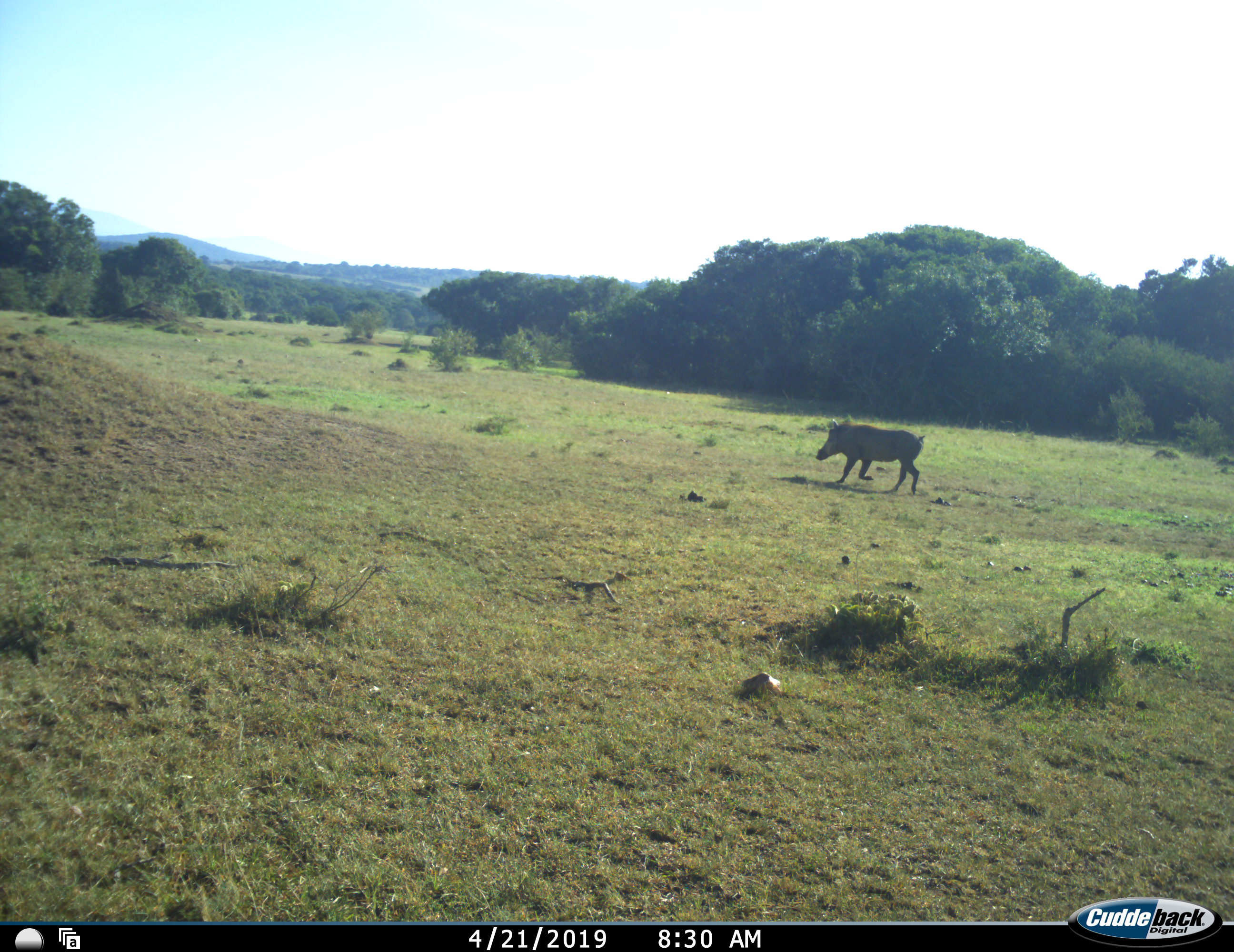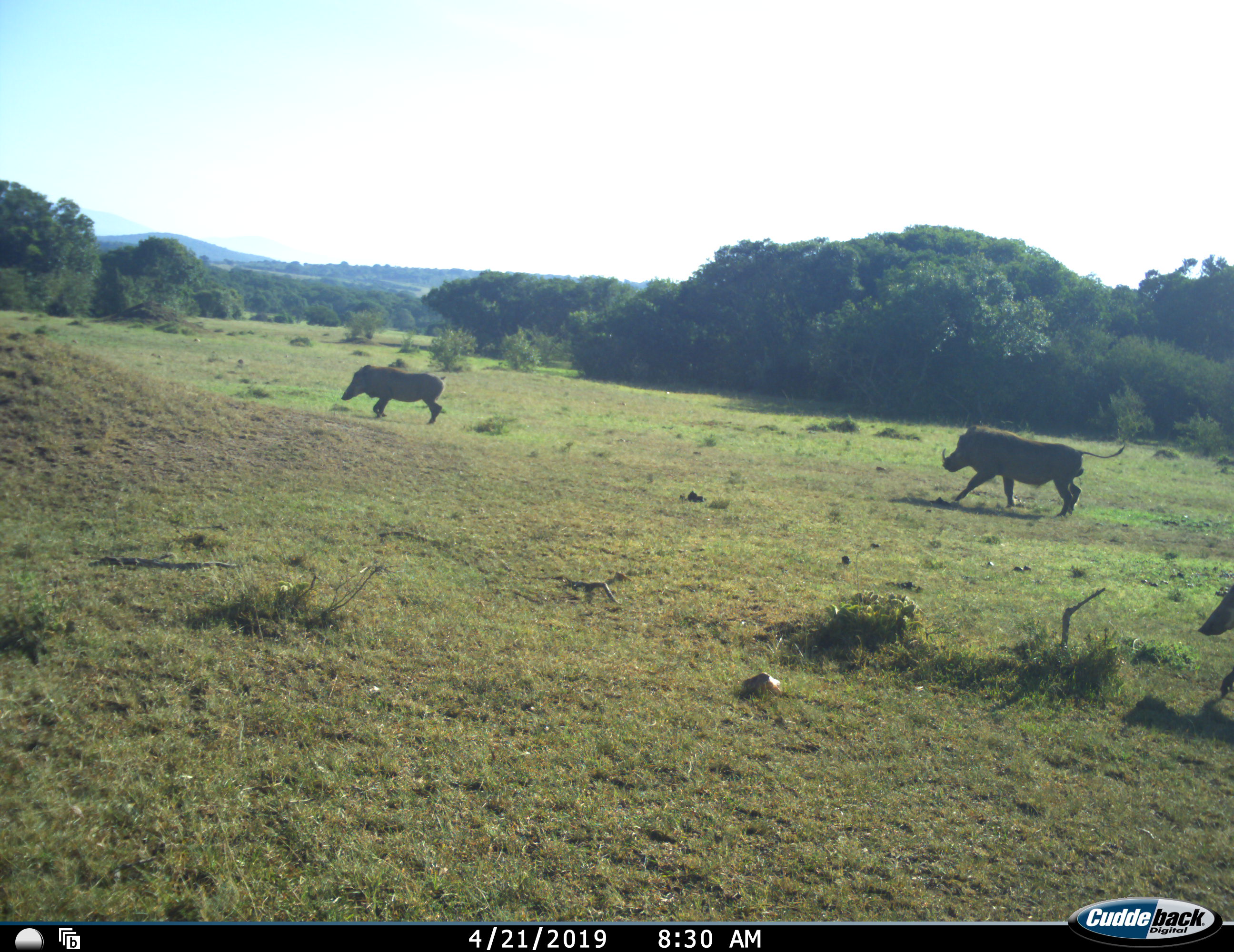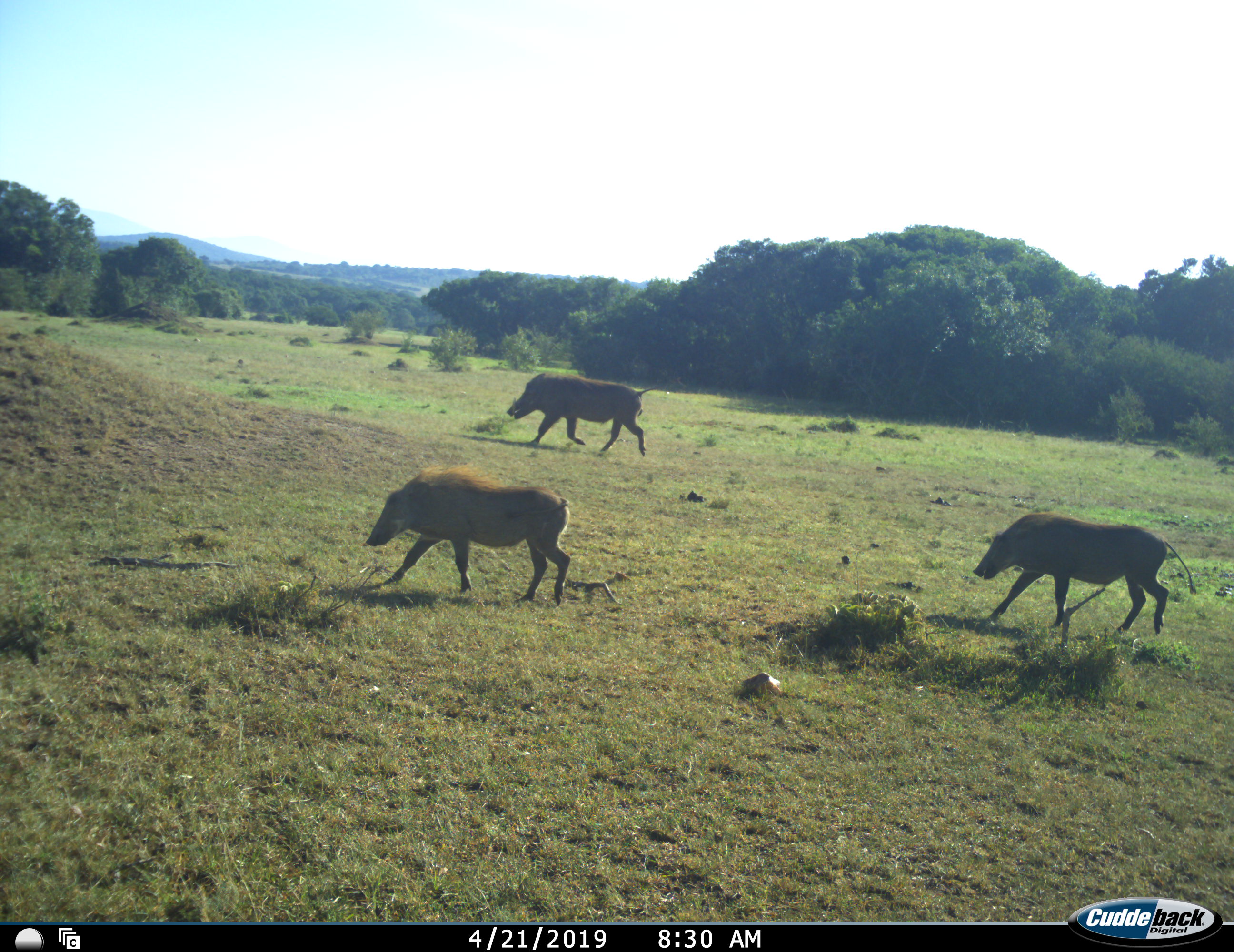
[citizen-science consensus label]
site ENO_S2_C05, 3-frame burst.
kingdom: Animalia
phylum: Chordata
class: Mammalia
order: Artiodactyla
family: Suidae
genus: Phacochoerus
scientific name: Phacochoerus africanus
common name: warthog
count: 1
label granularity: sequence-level